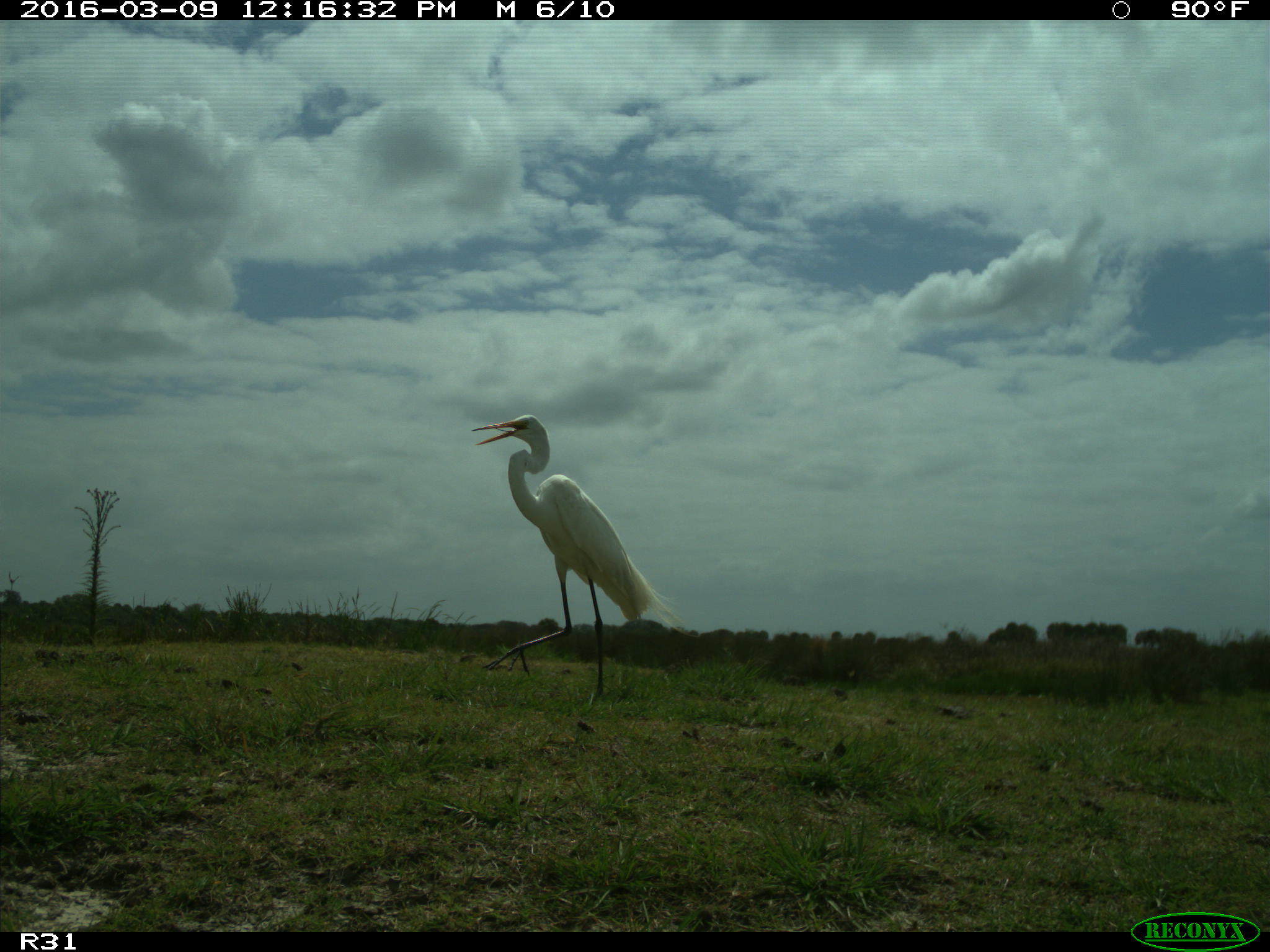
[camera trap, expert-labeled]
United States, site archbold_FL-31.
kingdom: Animalia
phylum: Chordata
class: Aves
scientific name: Aves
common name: birds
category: unidentified bird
Unidentified bird (birds) (Aves).